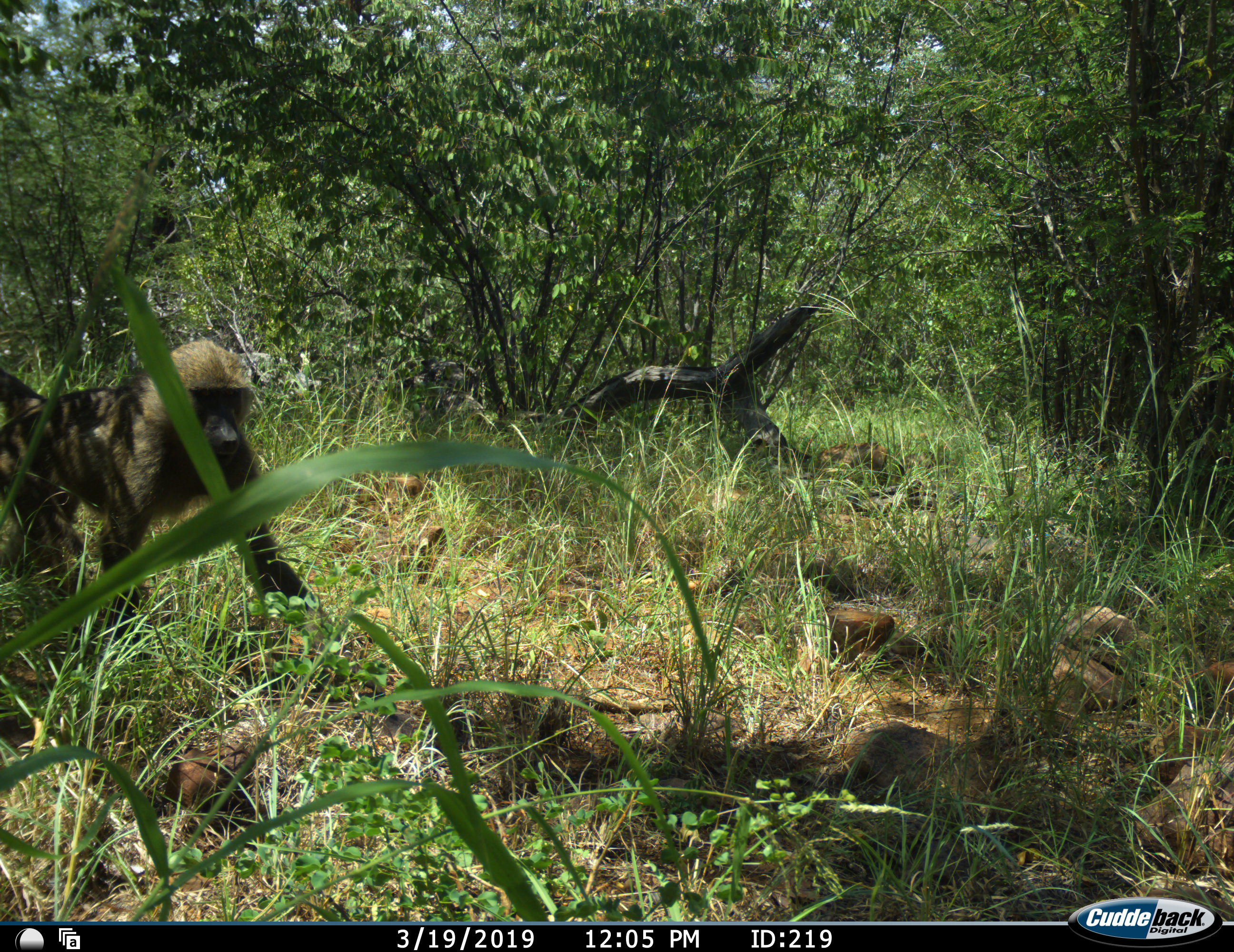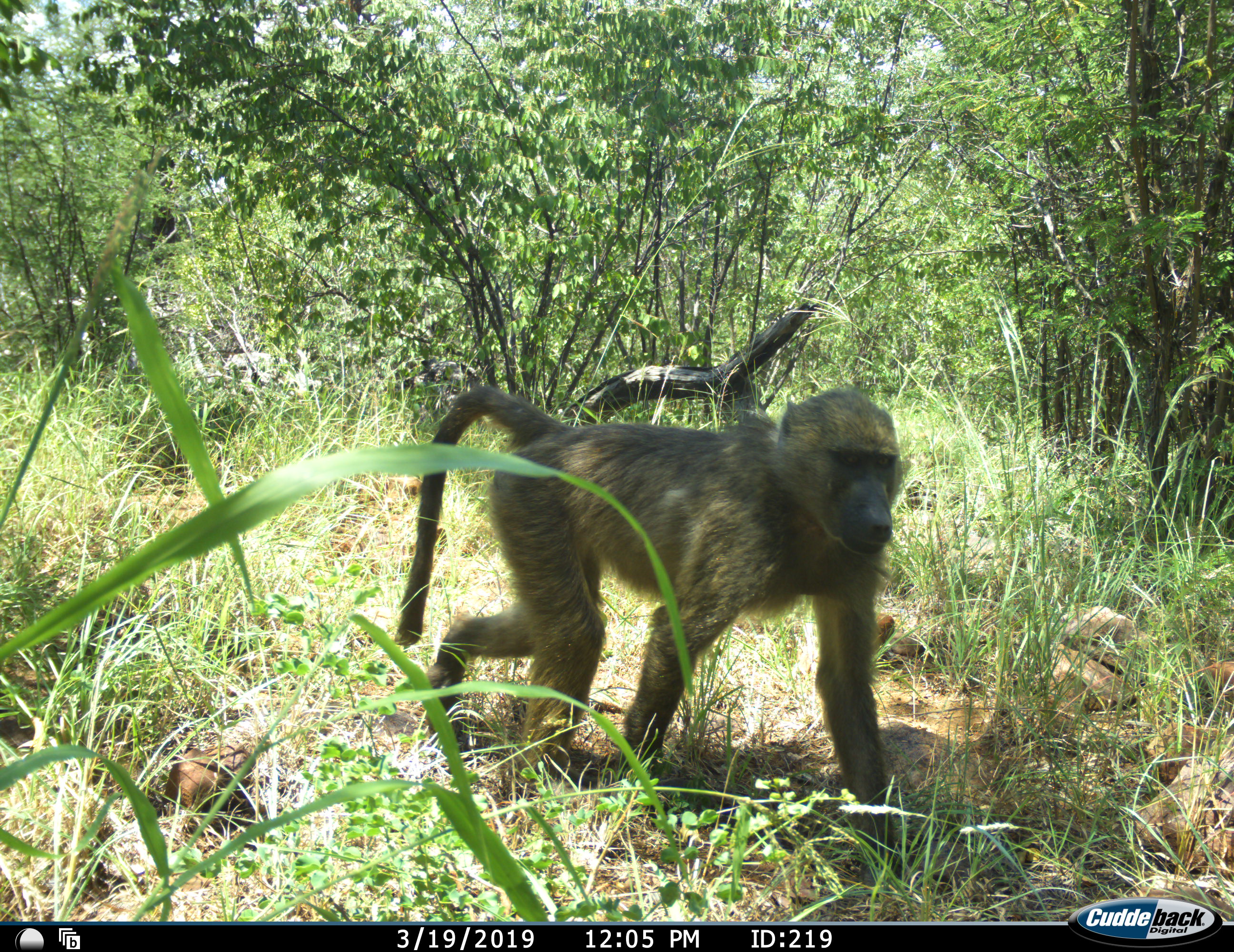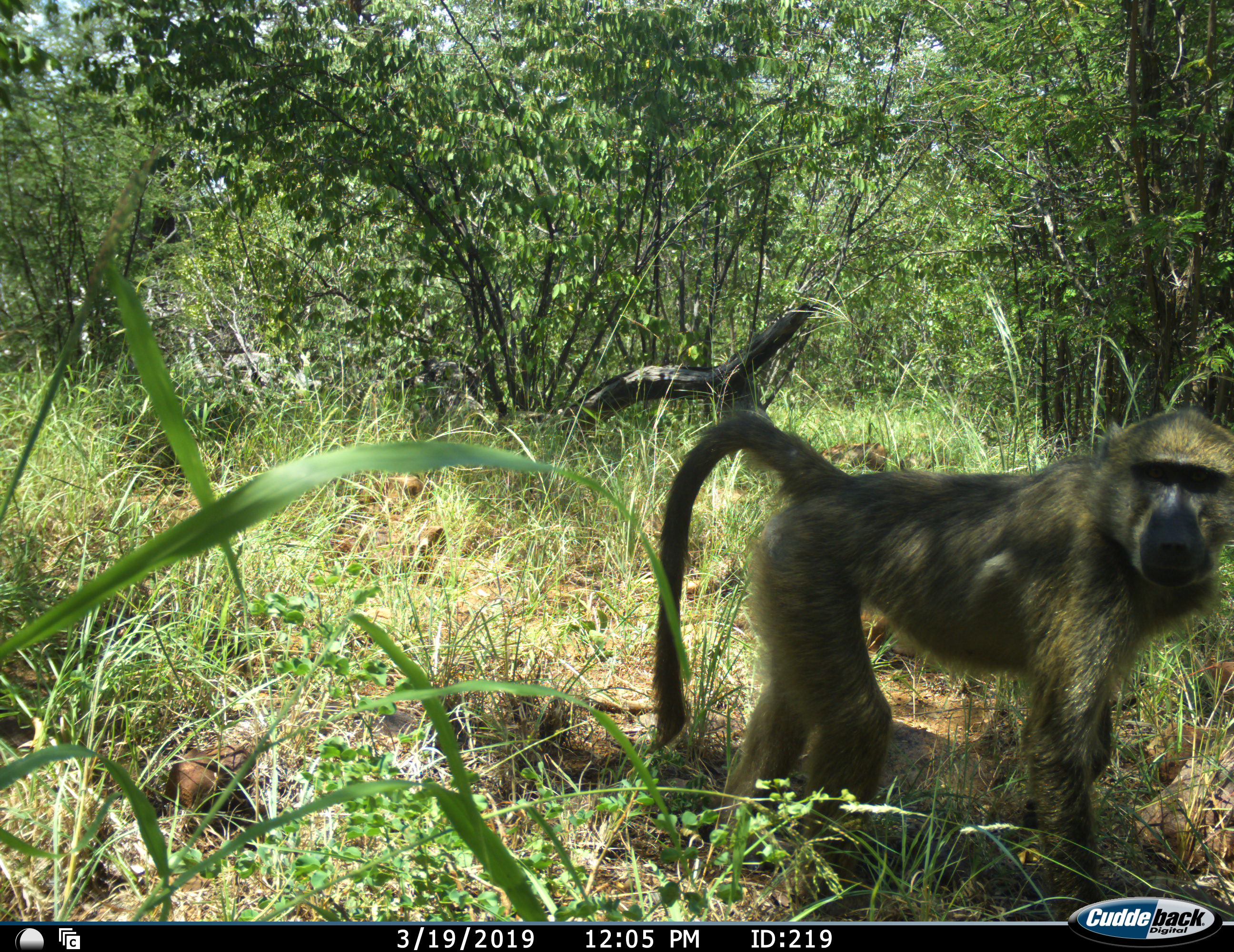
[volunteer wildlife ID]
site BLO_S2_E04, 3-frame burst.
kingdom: Animalia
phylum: Chordata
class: Mammalia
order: Primates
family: Cercopithecidae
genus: Papio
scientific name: Papio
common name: baboon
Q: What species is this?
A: Baboon (Papio).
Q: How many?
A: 1.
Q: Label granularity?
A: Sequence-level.